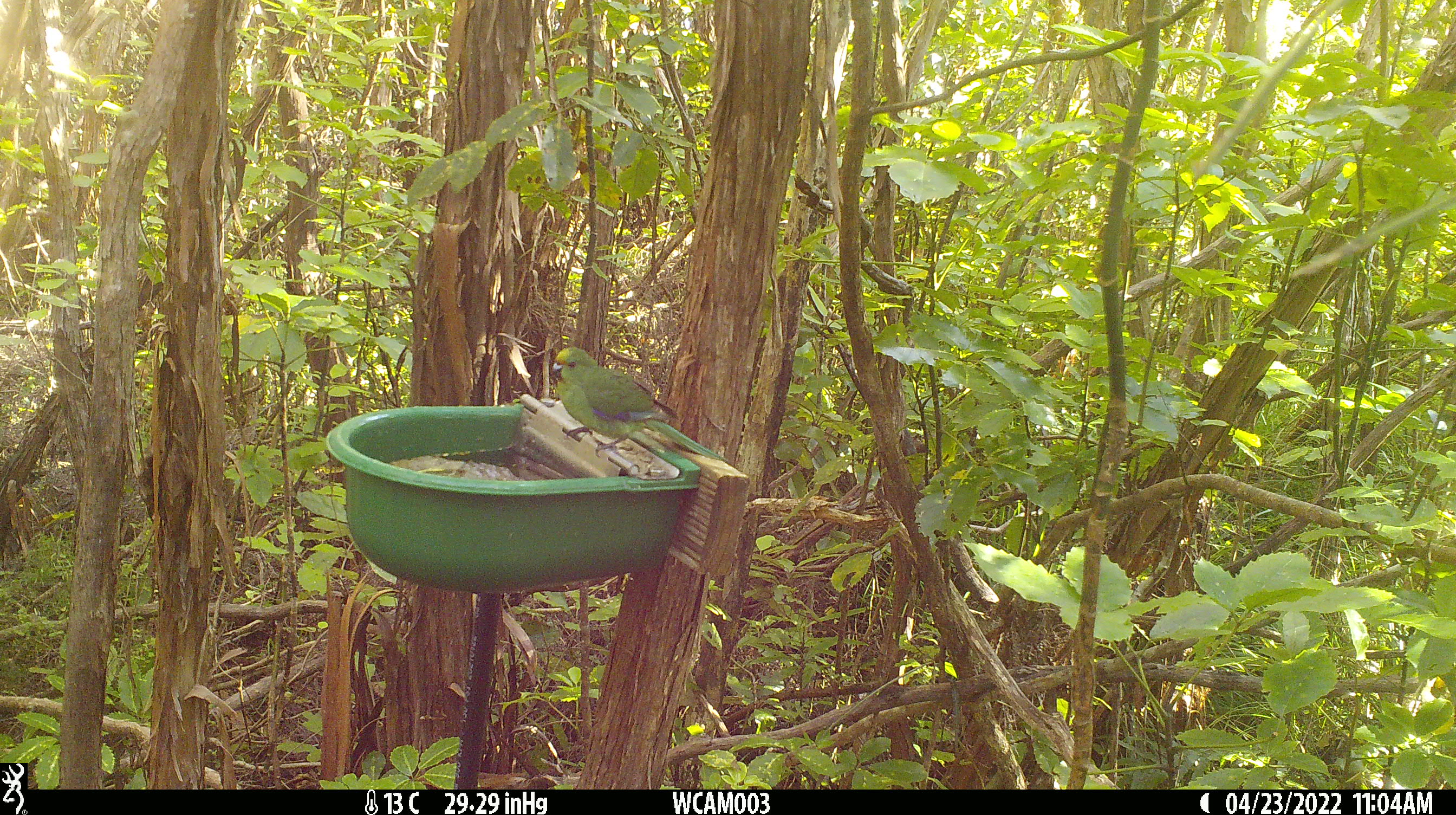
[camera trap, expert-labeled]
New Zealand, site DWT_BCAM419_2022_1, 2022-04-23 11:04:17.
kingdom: Animalia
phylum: Chordata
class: Aves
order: Psittaciformes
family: Psittaculidae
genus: Cyanoramphus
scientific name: Cyanoramphus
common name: parakeet